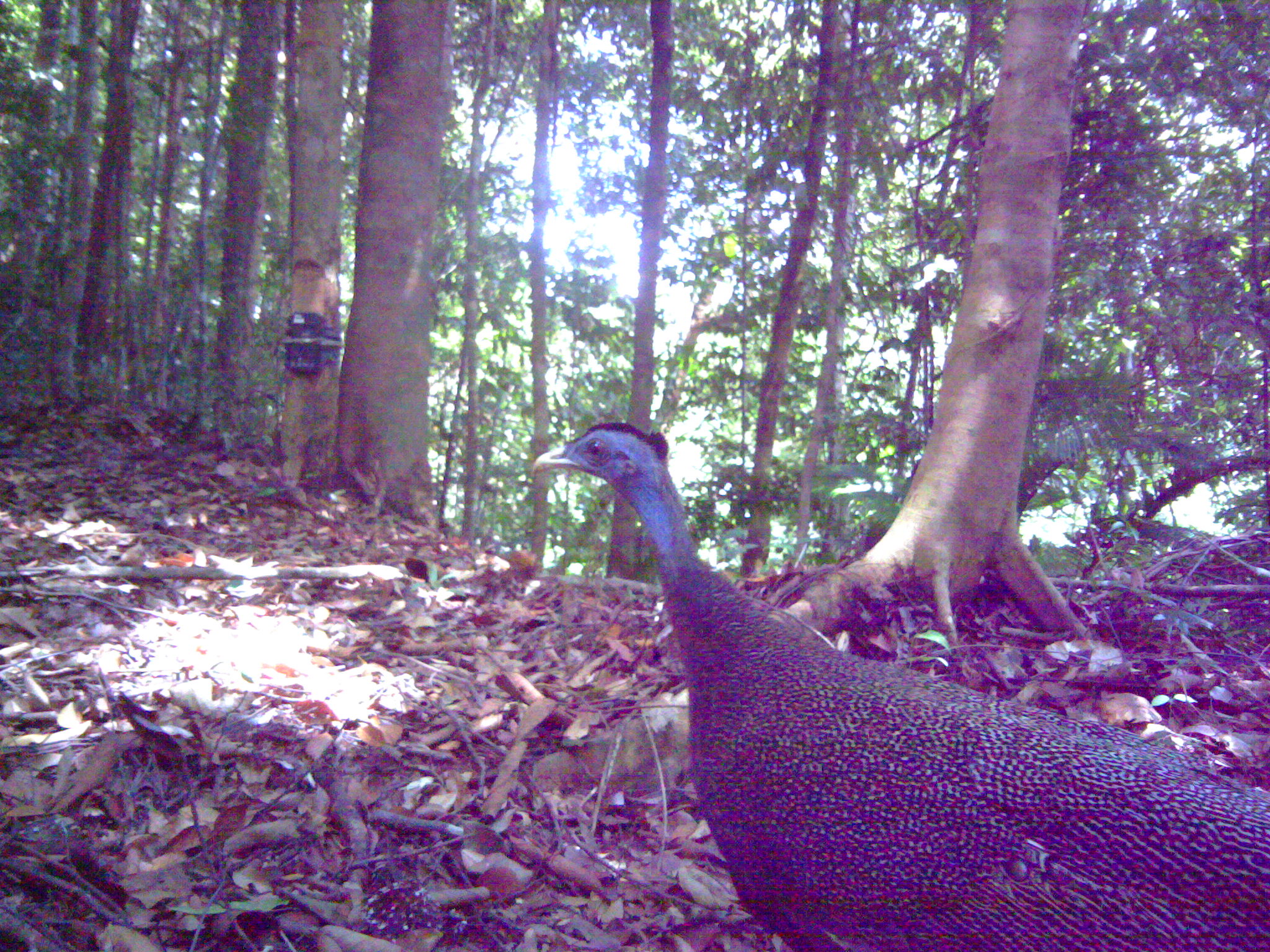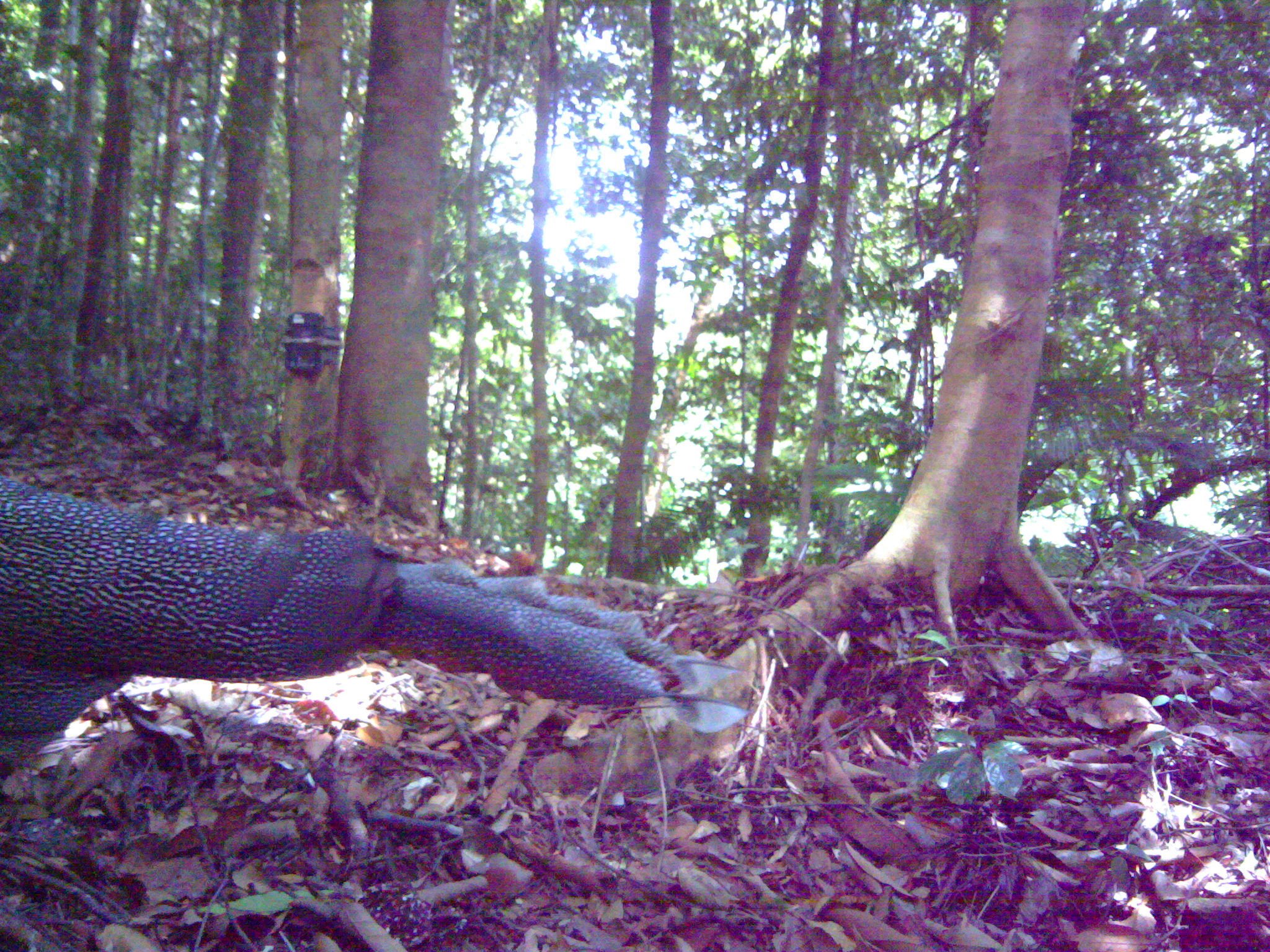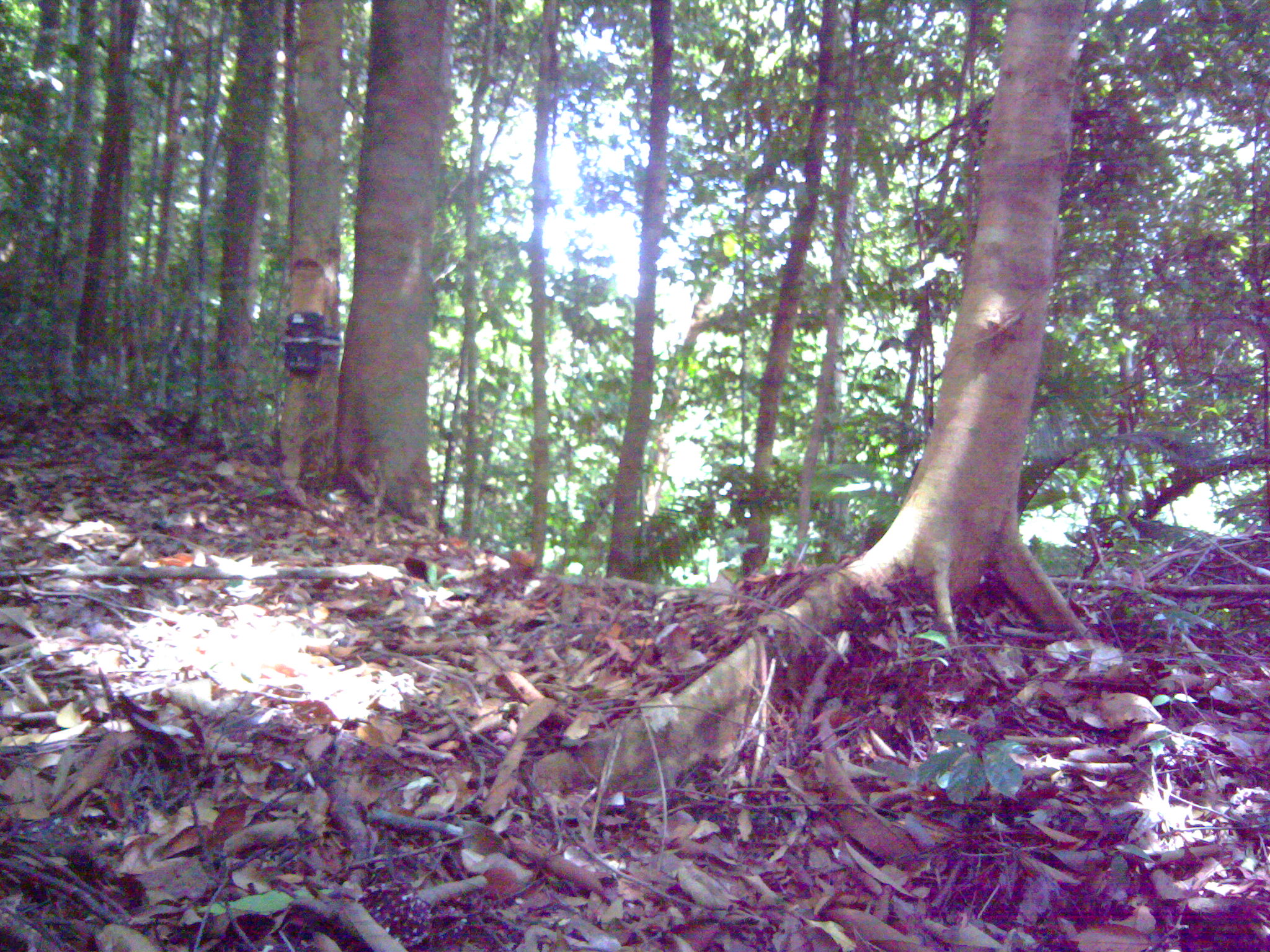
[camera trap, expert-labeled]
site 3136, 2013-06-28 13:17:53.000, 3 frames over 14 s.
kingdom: Animalia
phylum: Chordata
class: Aves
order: Galliformes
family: Phasianidae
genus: Argusianus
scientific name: Argusianus argus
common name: great argus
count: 1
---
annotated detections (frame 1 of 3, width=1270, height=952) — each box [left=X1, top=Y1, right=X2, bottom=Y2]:
argusianus argus: [left=530, top=414, right=1265, bottom=946]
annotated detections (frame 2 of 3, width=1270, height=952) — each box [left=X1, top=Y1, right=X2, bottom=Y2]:
argusianus argus: [left=0, top=470, right=745, bottom=777]